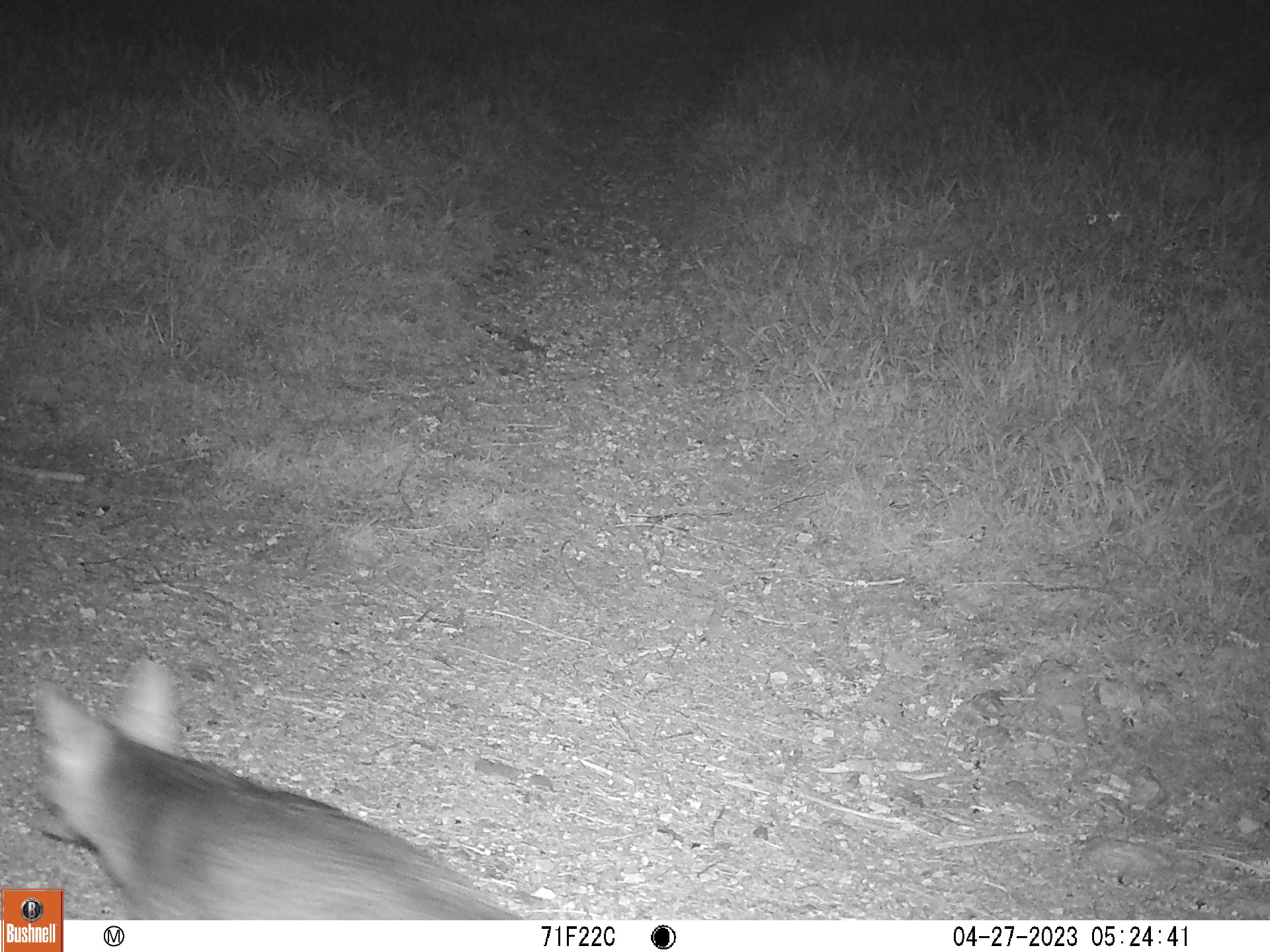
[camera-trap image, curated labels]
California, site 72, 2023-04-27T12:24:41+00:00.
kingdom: Animalia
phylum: Chordata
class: Mammalia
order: Carnivora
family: Canidae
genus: Urocyon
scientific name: Urocyon cinereoargenteus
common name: gray fox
Gray fox (Urocyon cinereoargenteus).